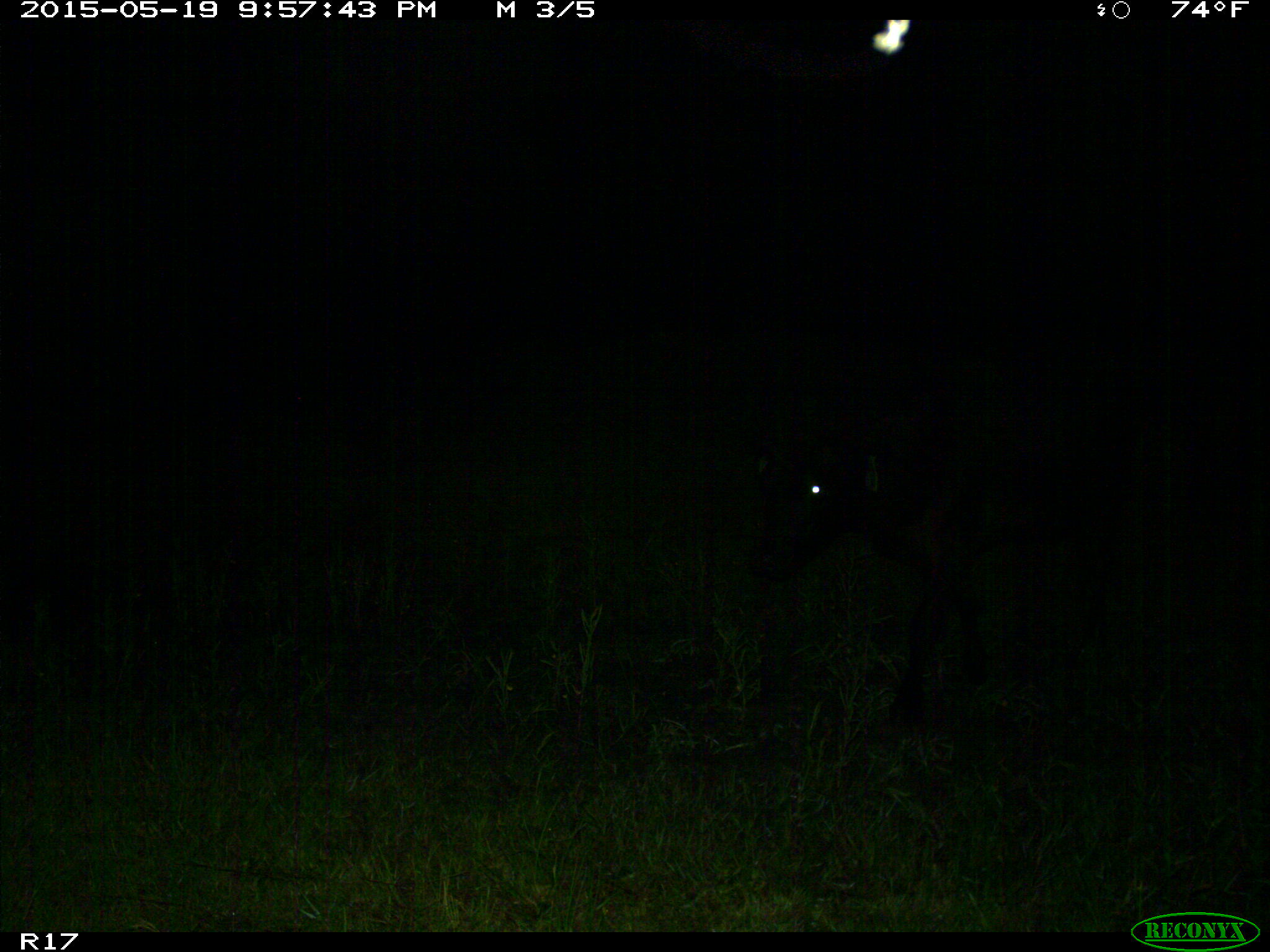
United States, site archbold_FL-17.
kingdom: Animalia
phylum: Chordata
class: Mammalia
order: Artiodactyla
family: Bovidae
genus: Bos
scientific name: Bos taurus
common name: domestic cow